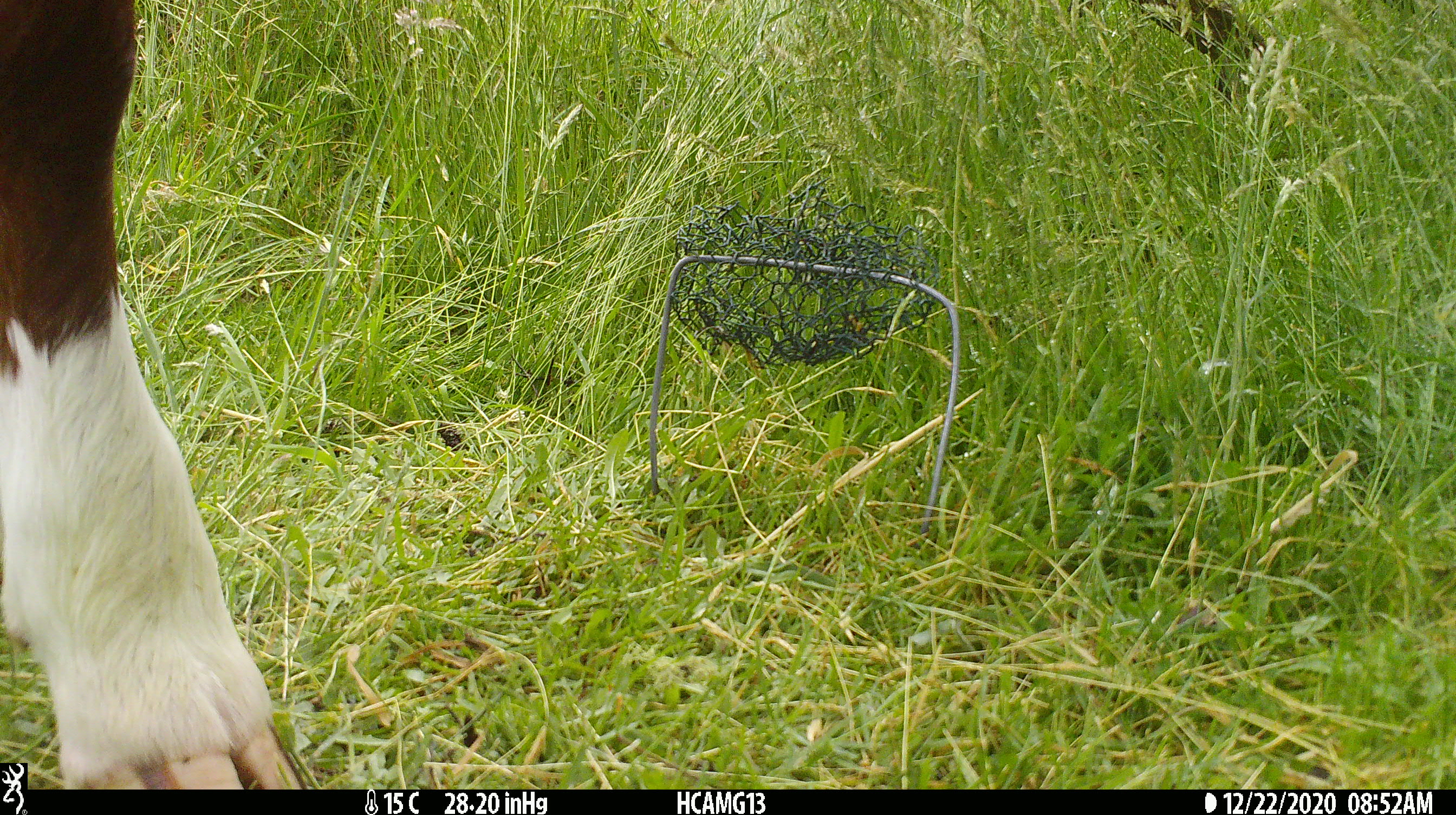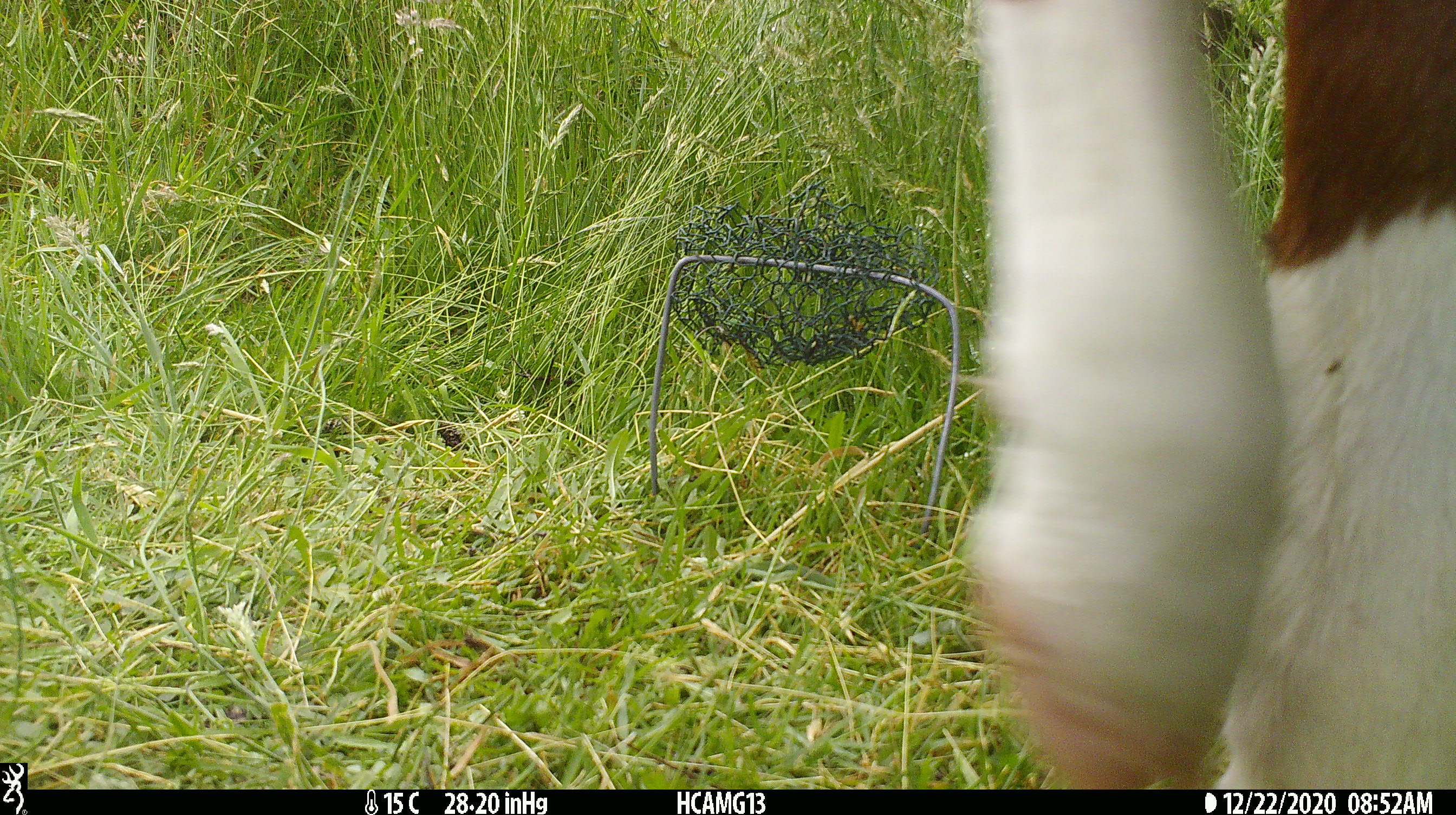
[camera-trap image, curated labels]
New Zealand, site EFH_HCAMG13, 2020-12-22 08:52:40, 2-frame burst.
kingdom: Animalia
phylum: Chordata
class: Mammalia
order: Artiodactyla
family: Bovidae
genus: Bos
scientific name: Bos taurus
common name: domestic cow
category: cow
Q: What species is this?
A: Cow (domestic cow) (Bos taurus).